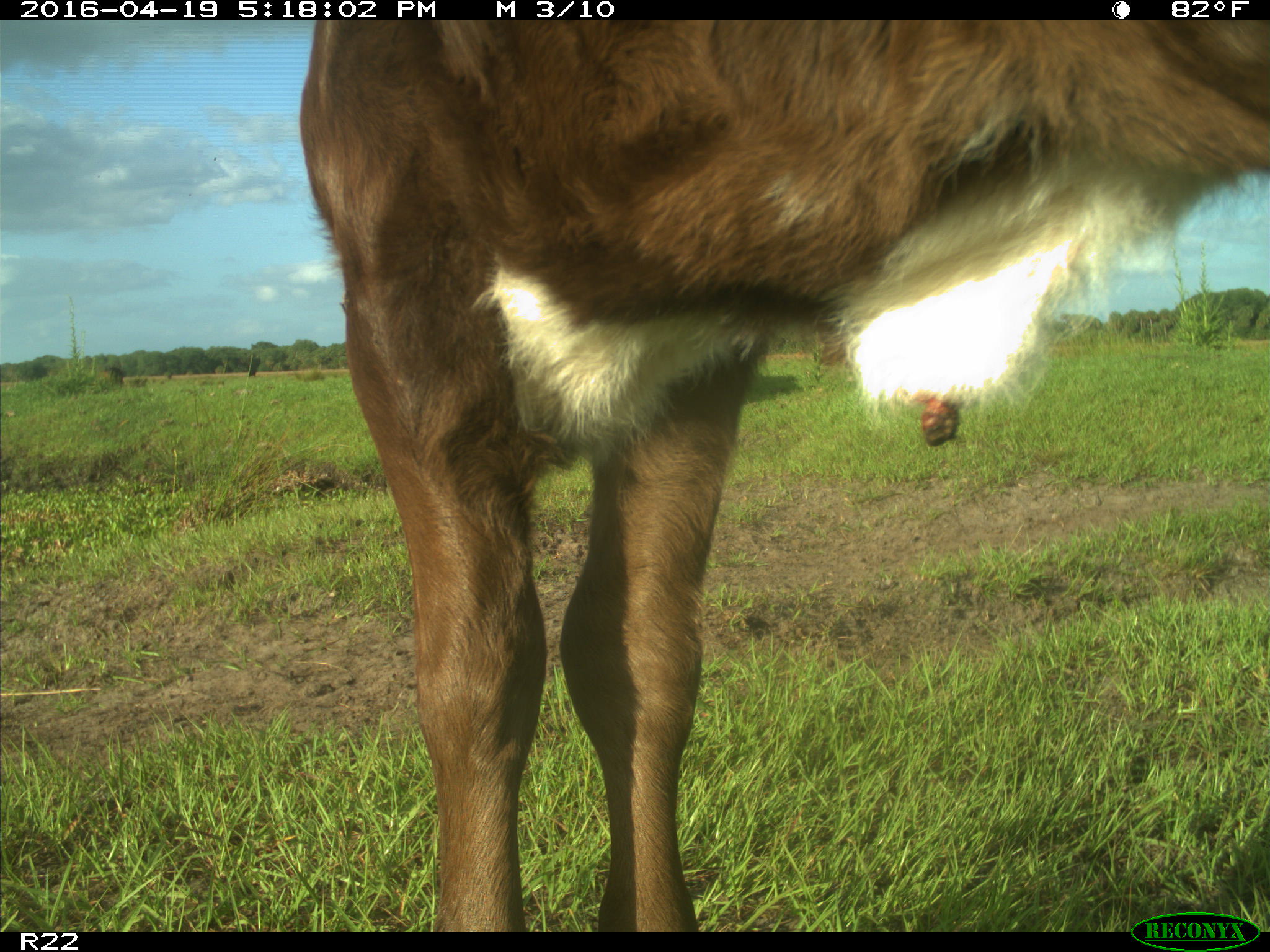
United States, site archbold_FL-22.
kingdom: Animalia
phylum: Chordata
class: Mammalia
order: Artiodactyla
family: Bovidae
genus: Bos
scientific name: Bos taurus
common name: domestic cow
Bos taurus (domestic cow).